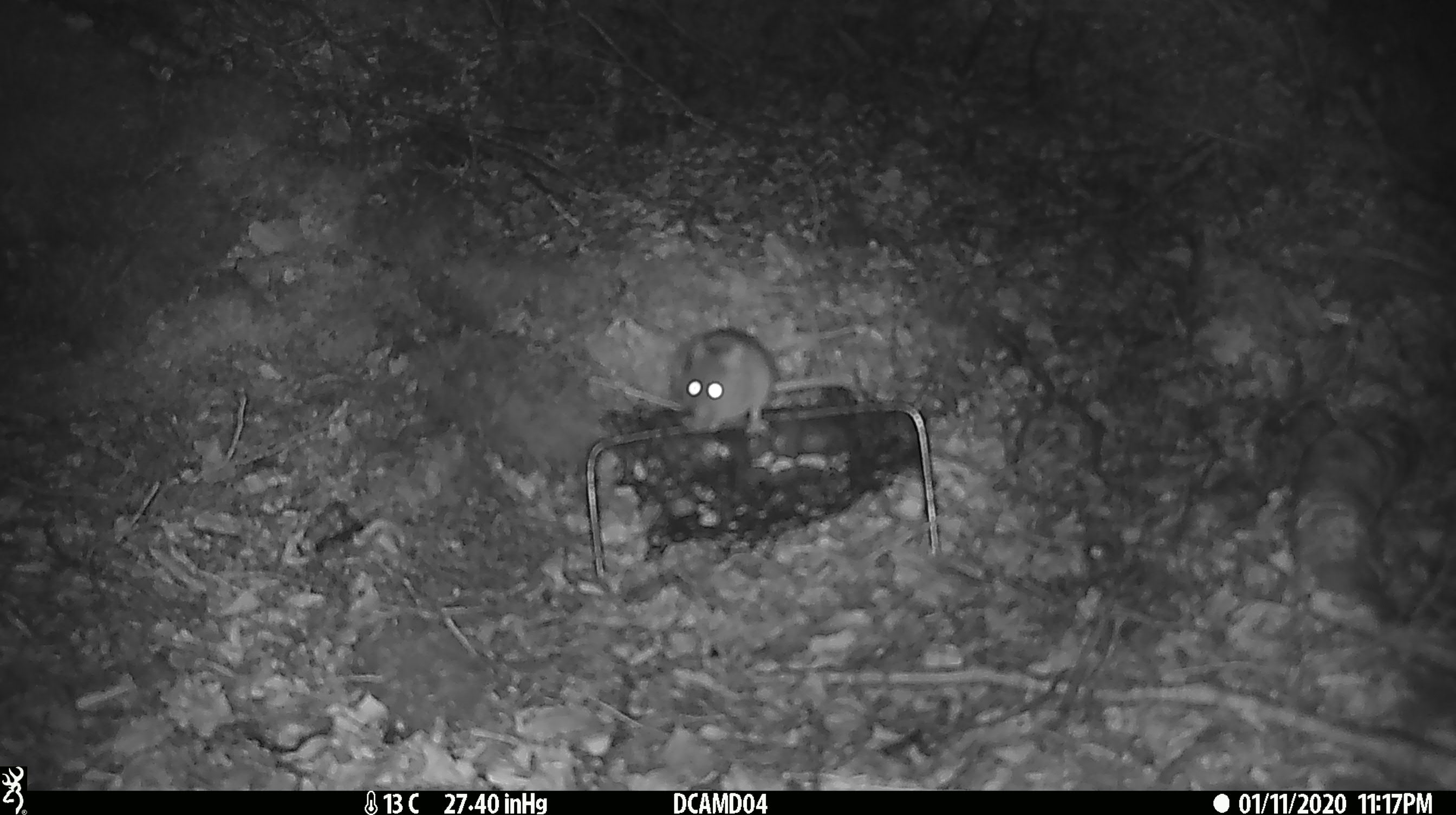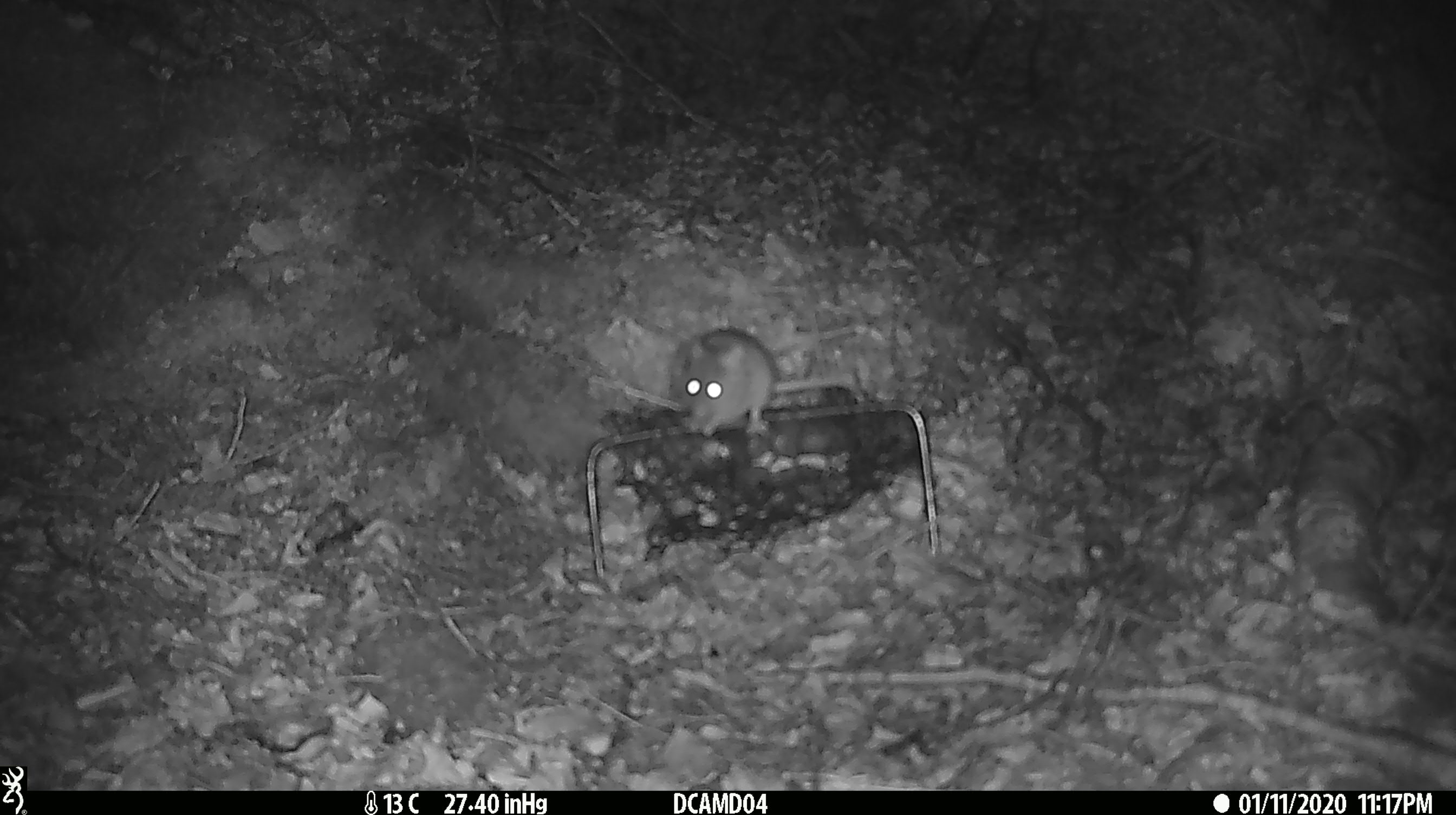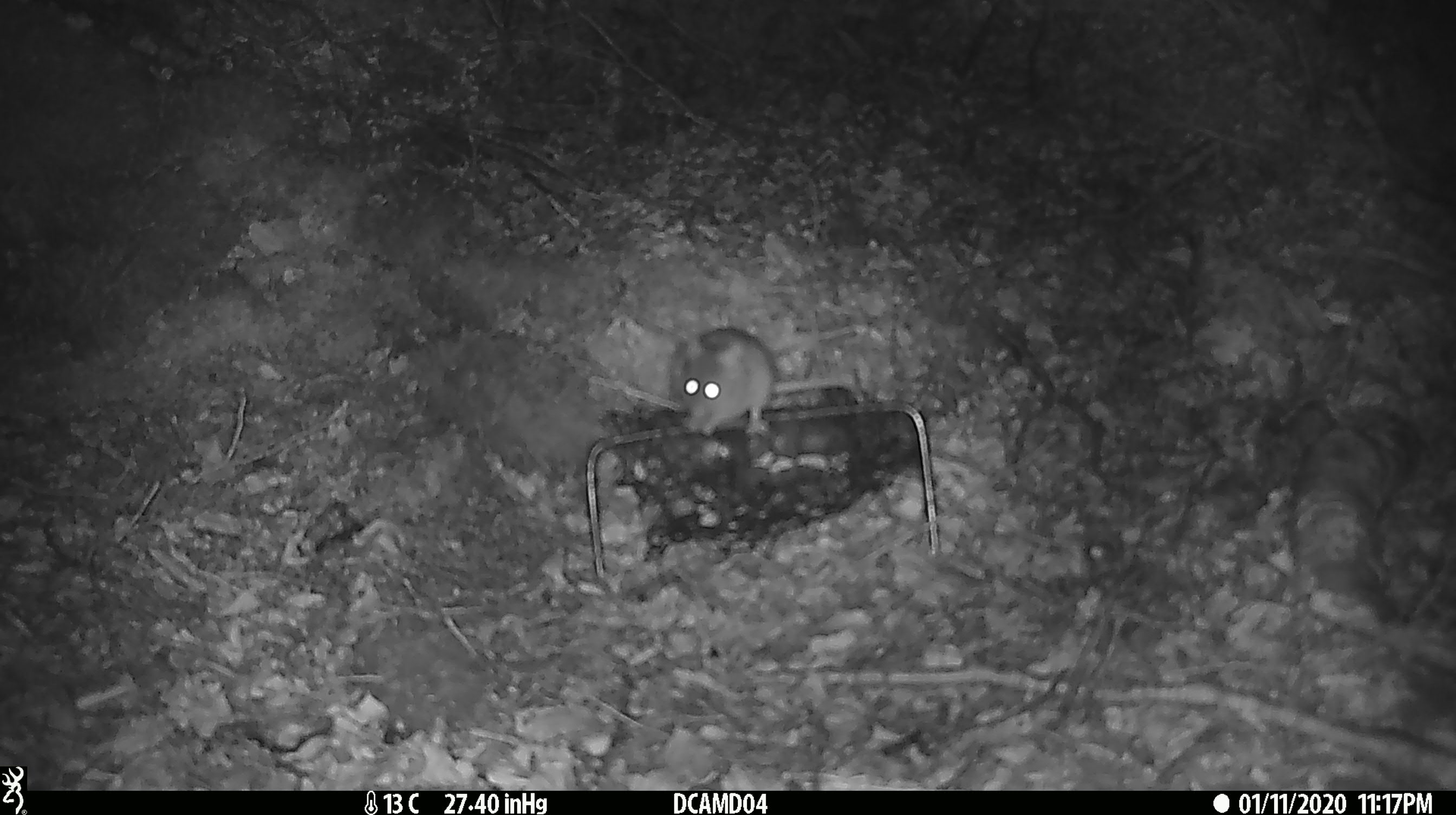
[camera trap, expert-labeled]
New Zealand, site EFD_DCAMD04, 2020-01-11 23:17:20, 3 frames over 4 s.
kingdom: Animalia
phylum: Chordata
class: Mammalia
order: Rodentia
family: Muridae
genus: Mus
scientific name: Mus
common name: mouse